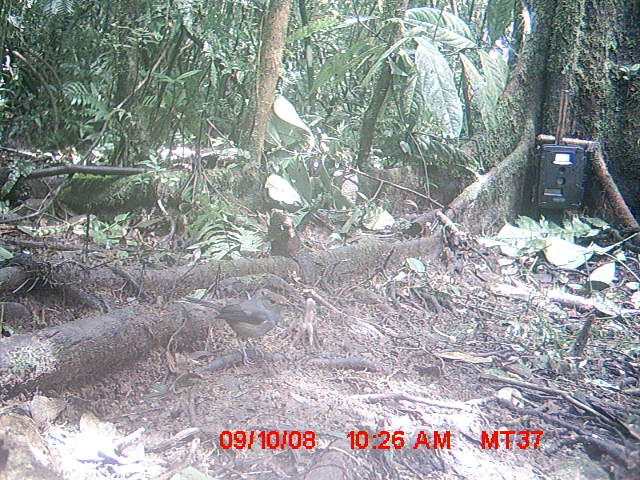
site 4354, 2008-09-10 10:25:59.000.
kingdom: Animalia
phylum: Chordata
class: Aves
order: Cuculiformes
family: Cuculidae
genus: Coua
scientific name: Coua serriana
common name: red-breasted coua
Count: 1.